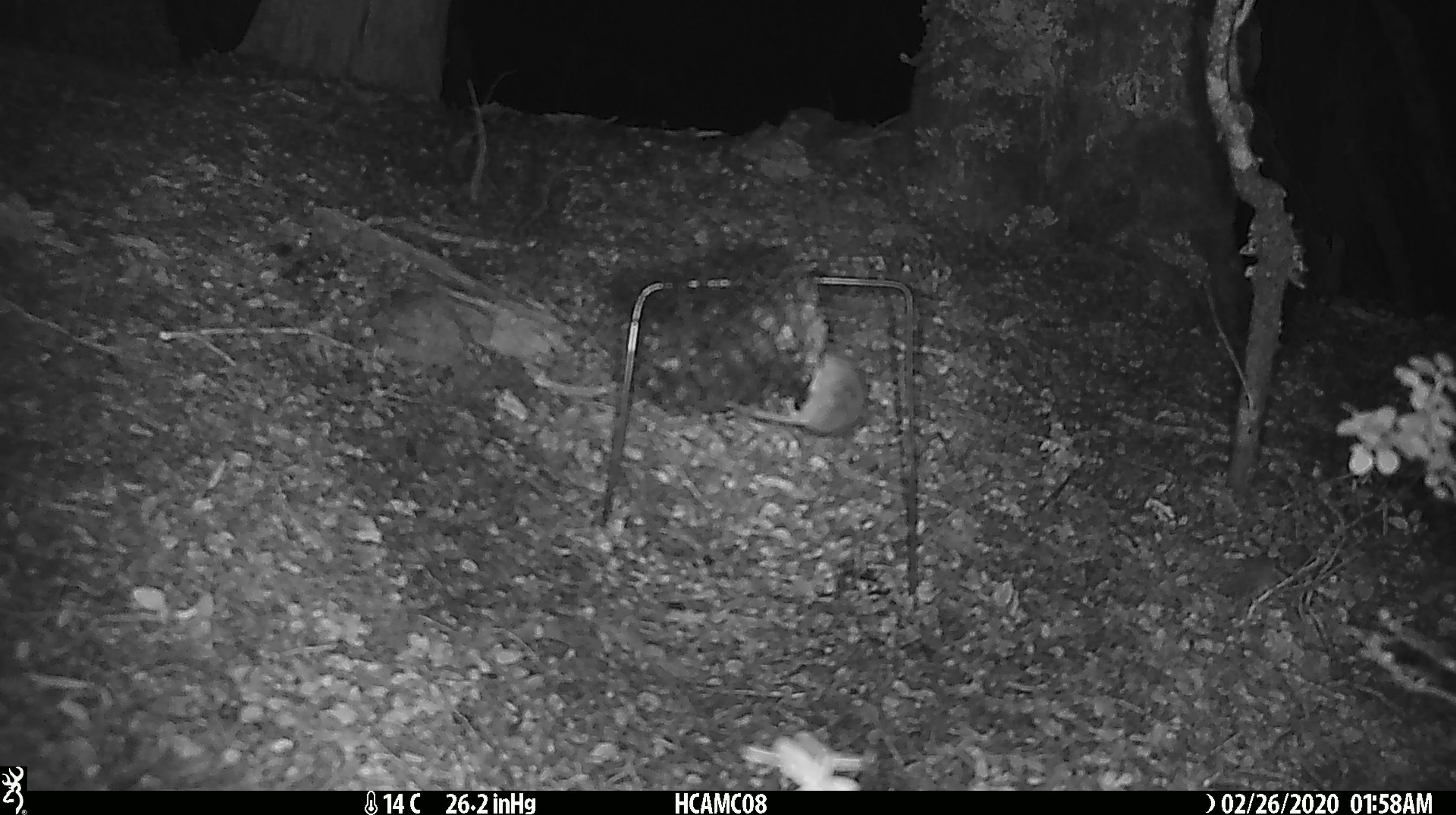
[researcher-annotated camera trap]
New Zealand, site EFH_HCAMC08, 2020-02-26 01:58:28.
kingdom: Animalia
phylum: Chordata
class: Mammalia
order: Rodentia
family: Muridae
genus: Mus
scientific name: Mus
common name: mouse